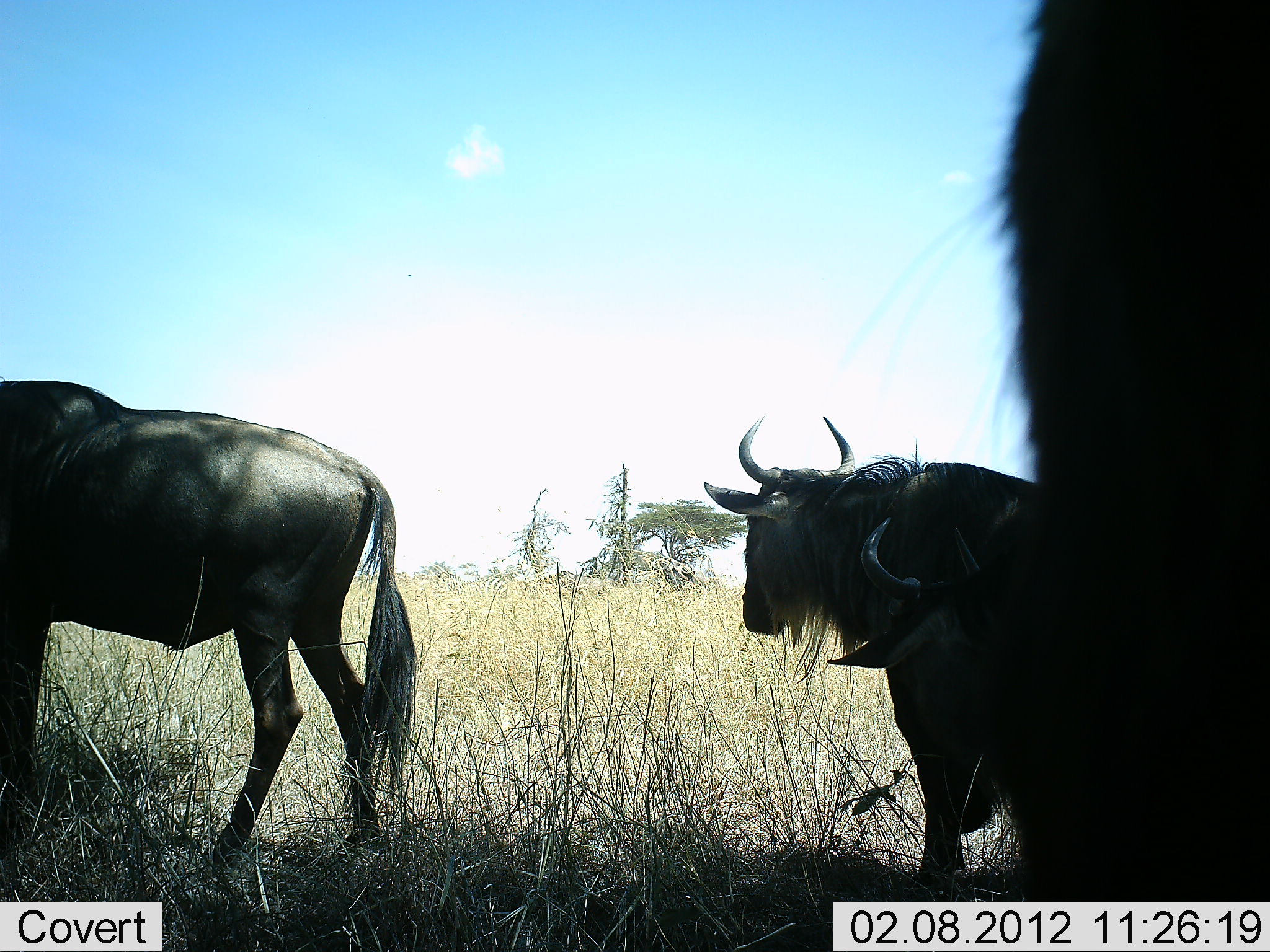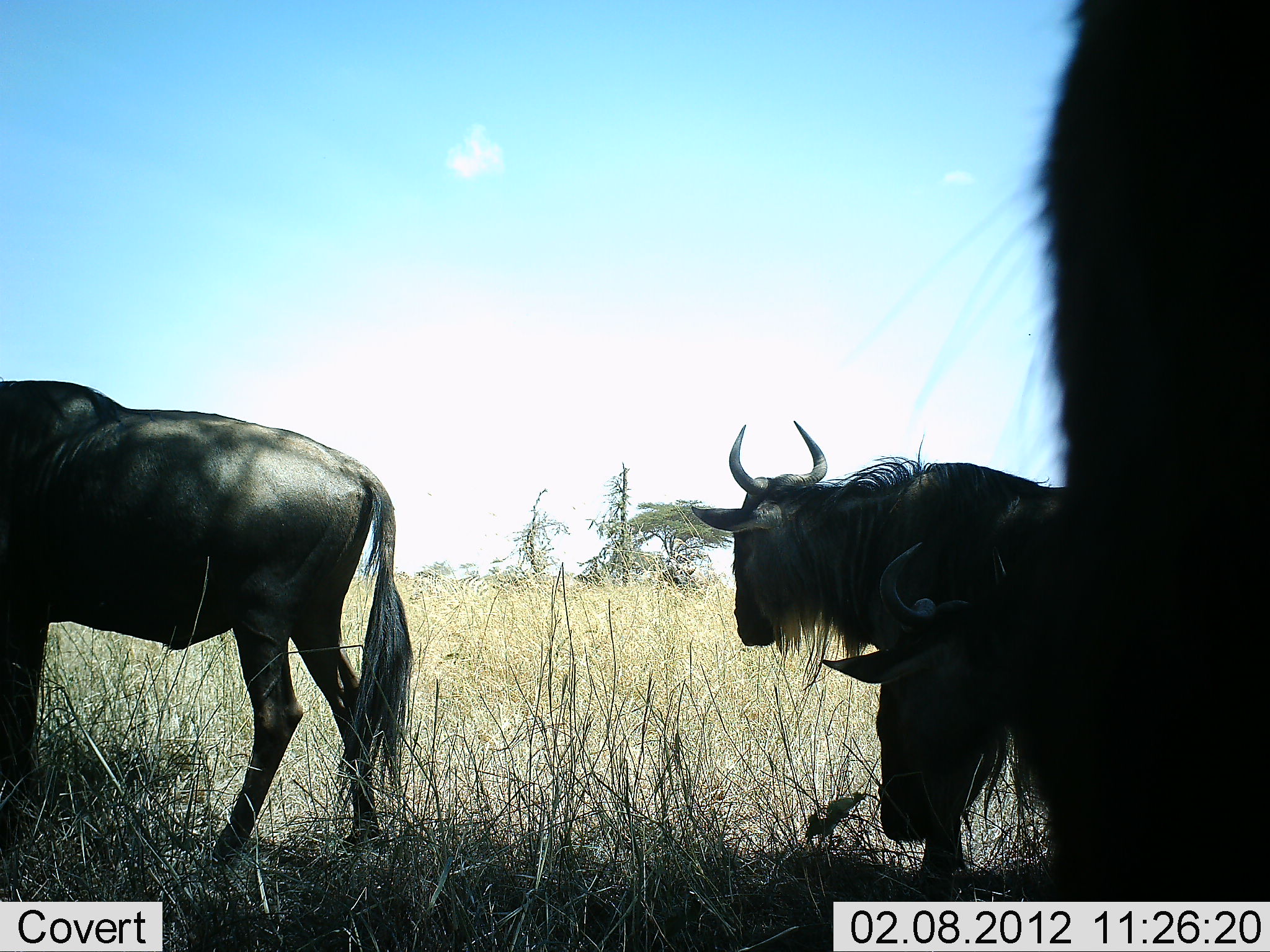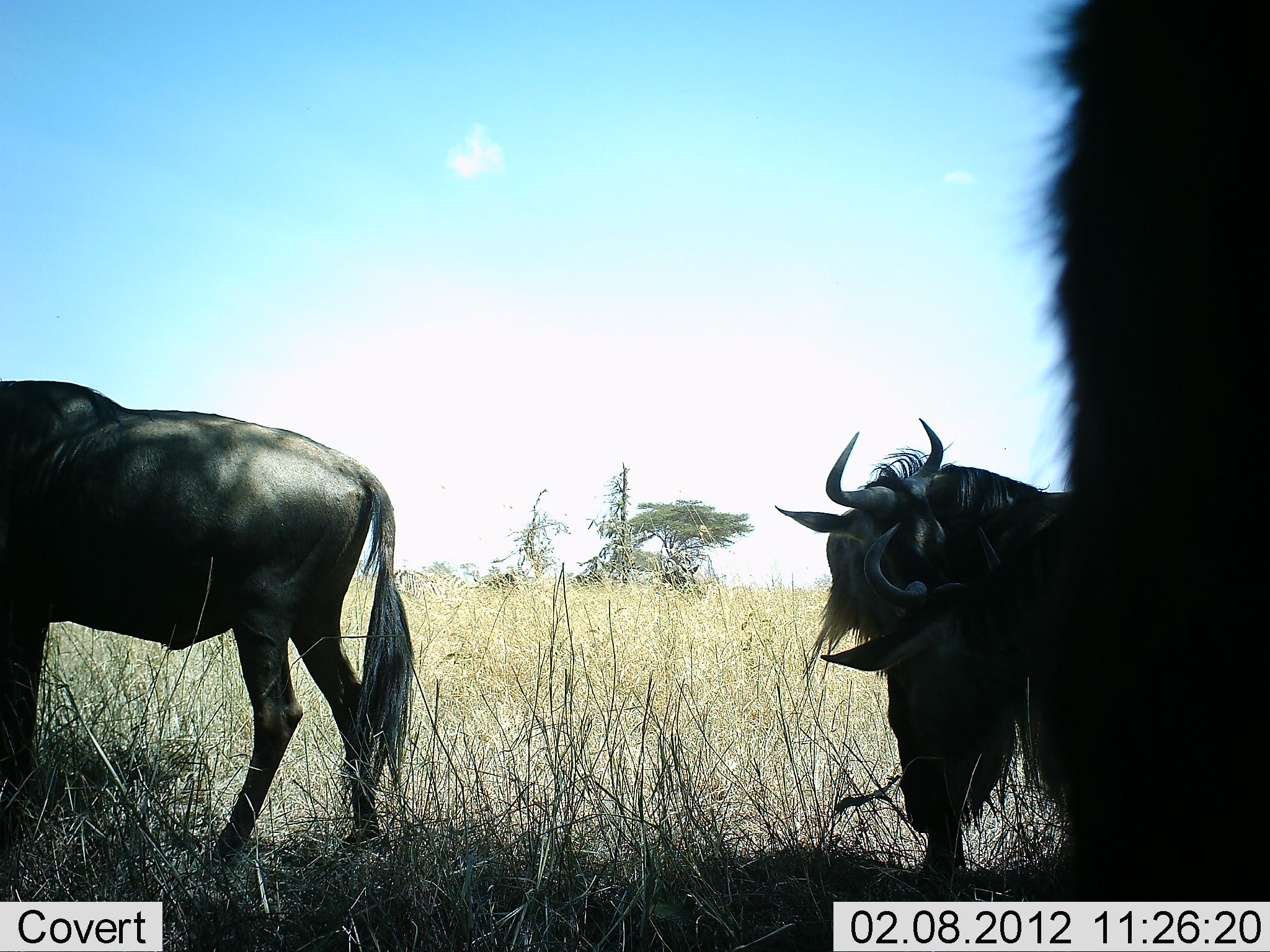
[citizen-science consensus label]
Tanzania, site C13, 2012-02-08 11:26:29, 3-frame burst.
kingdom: Animalia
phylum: Chordata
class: Mammalia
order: Artiodactyla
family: Bovidae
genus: Connochaetes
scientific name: Connochaetes taurinus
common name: blue wildebeest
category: wildebeest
Wildebeest (blue wildebeest) (Connochaetes taurinus), count 4. Behavior (volunteer vote fractions): standing 81%, resting 11%, moving 19%, interacting 4%. Young present (vote fraction): 0%. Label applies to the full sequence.